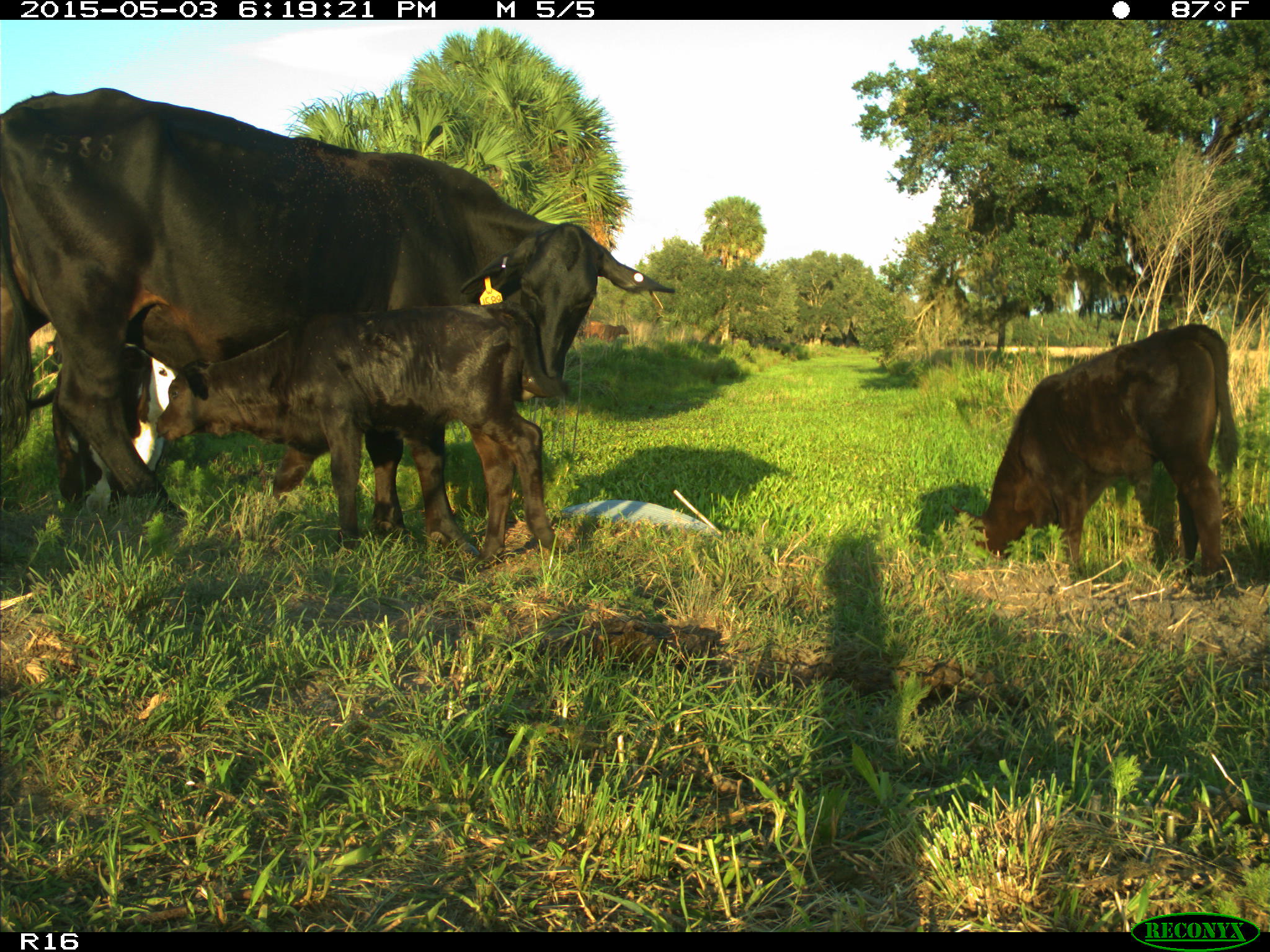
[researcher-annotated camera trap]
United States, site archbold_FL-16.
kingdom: Animalia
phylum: Chordata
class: Mammalia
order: Artiodactyla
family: Bovidae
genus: Bos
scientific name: Bos taurus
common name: domestic cow